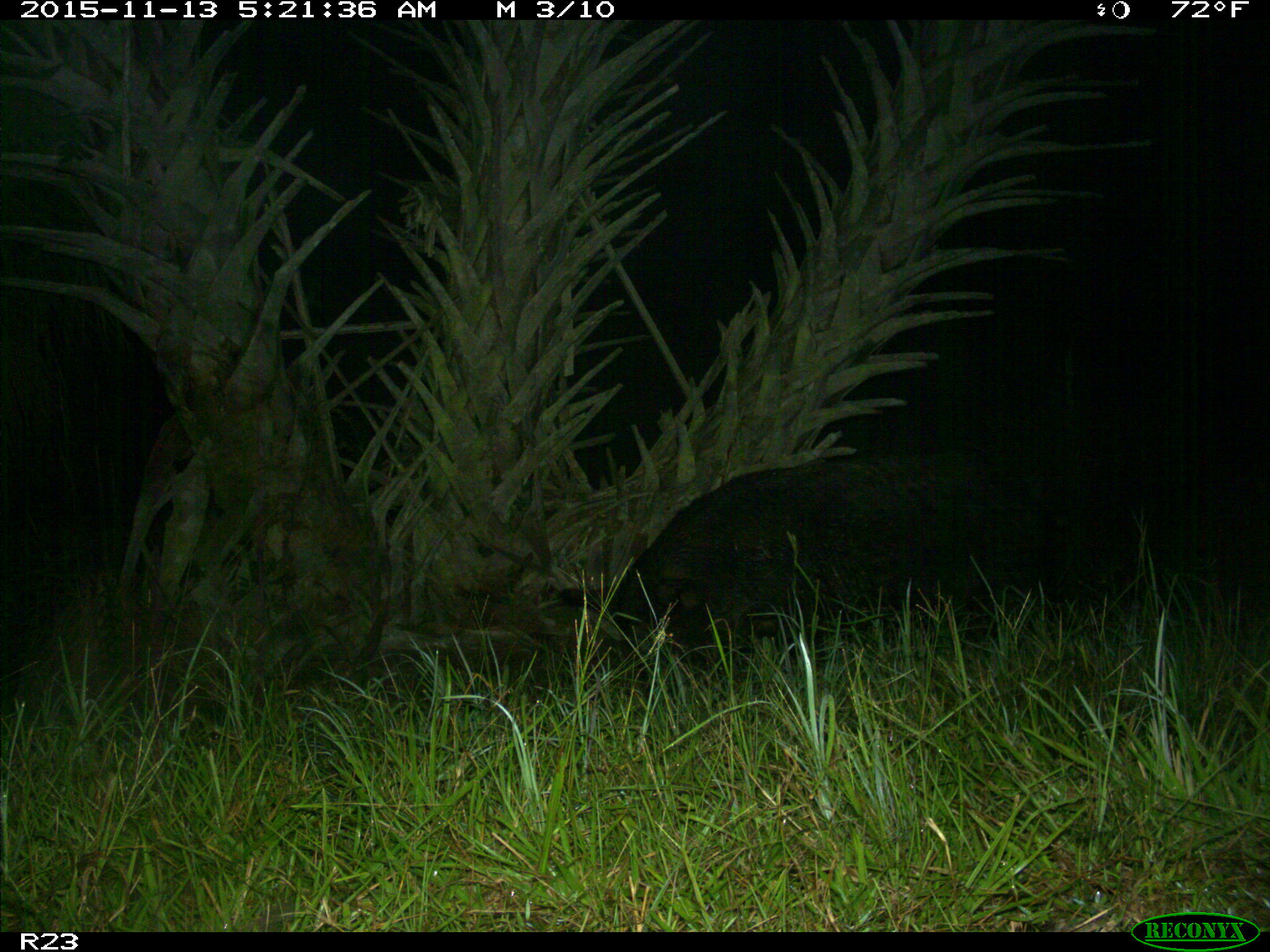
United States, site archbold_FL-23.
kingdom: Animalia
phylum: Chordata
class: Mammalia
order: Artiodactyla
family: Suidae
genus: Sus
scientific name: Sus scrofa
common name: wild boar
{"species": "Sus scrofa (wild boar)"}